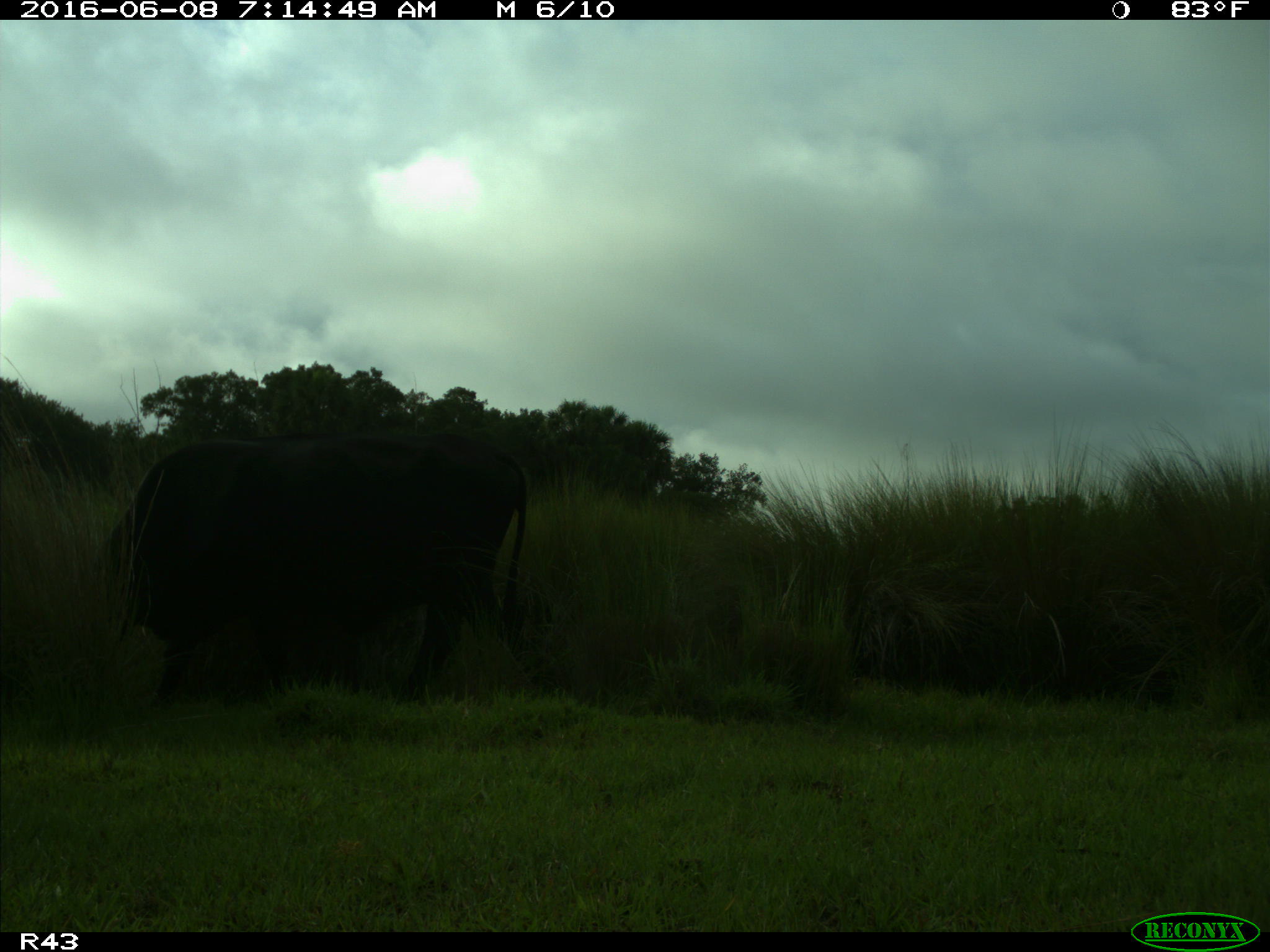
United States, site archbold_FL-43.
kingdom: Animalia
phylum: Chordata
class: Mammalia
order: Artiodactyla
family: Bovidae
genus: Bos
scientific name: Bos taurus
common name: domestic cow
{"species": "Bos taurus (domestic cow)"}